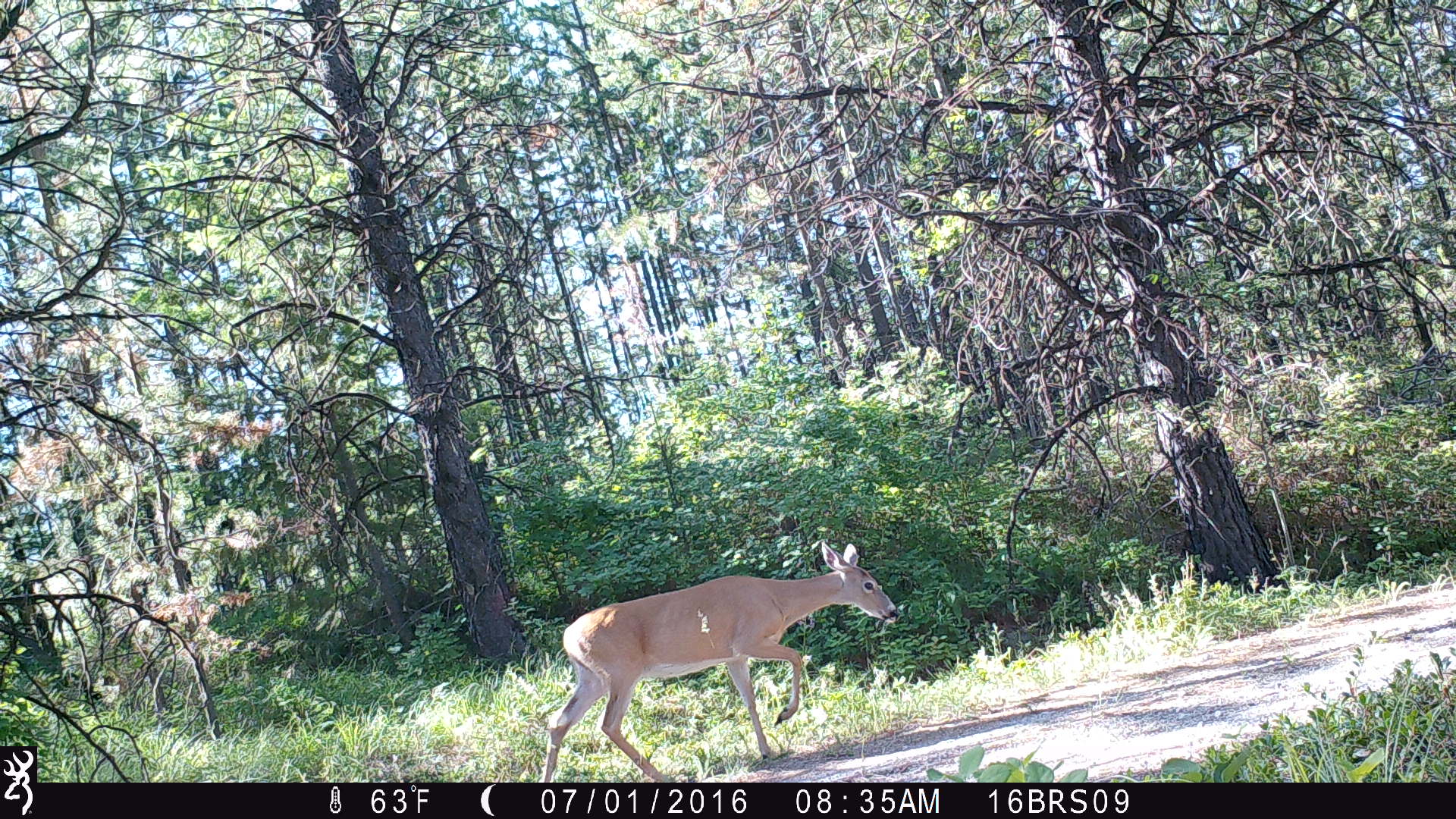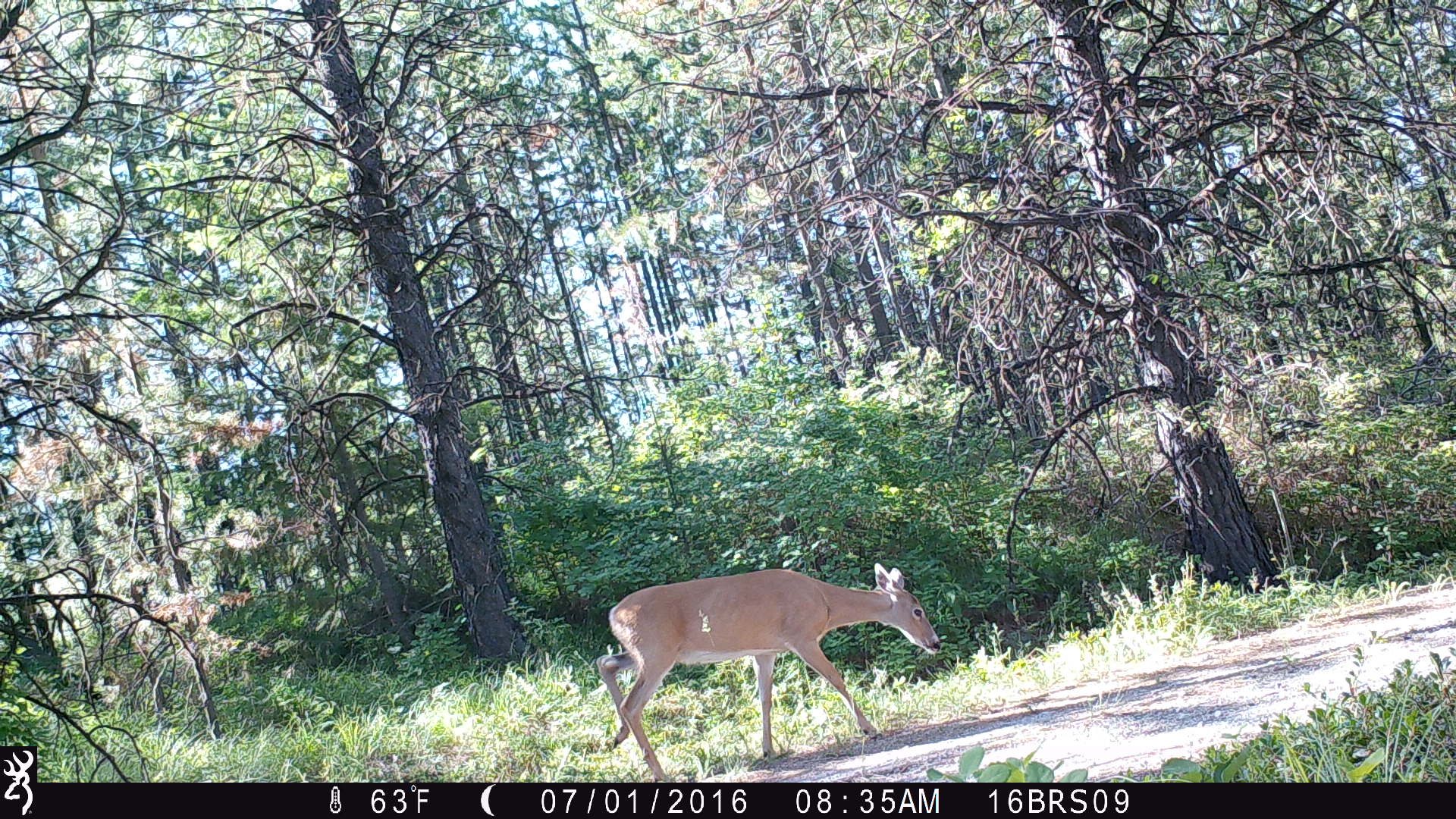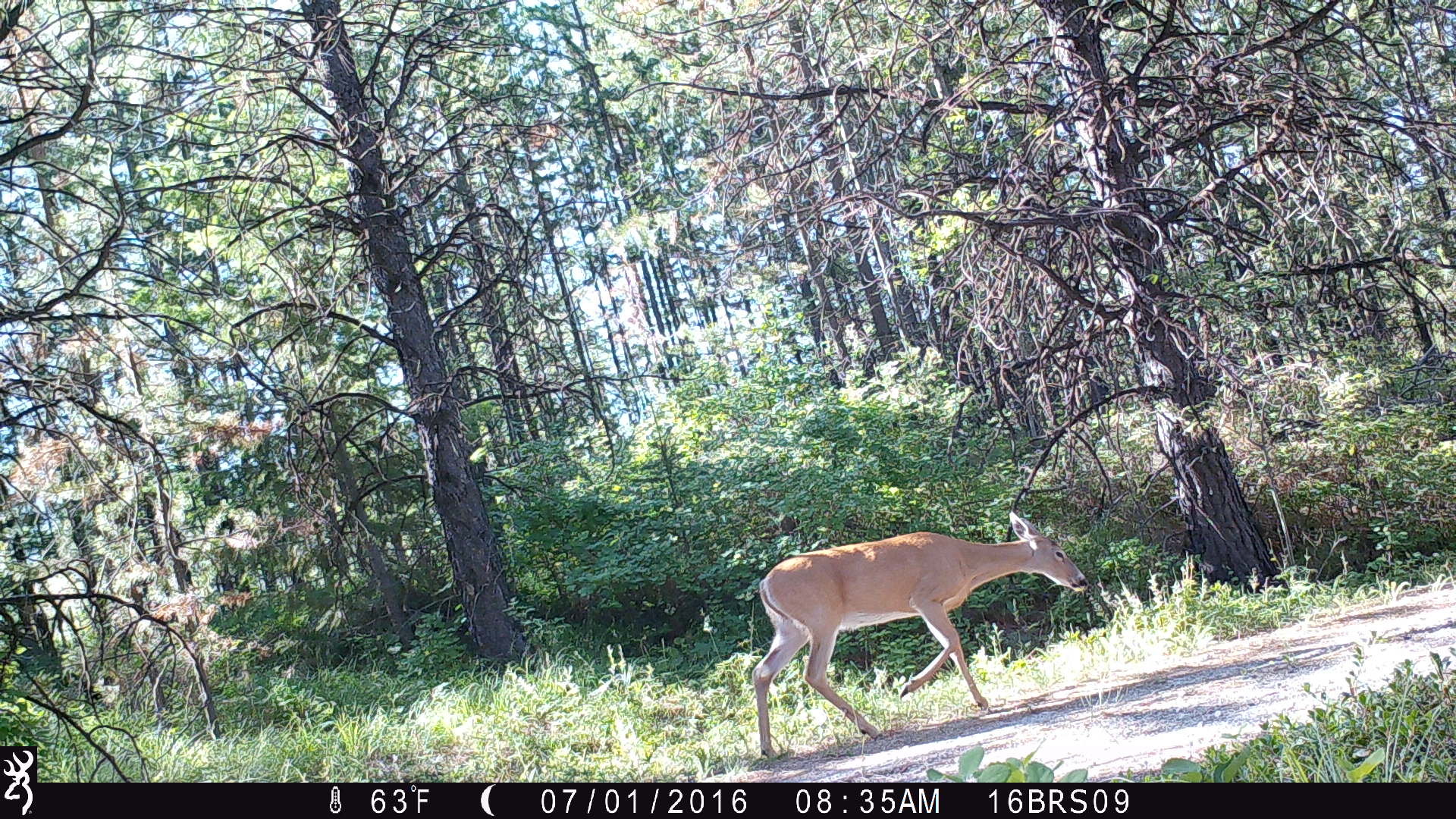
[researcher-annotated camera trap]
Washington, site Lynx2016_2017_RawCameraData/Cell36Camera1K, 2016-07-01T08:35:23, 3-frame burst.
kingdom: Animalia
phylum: Chordata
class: Mammalia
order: Artiodactyla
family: Cervidae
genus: Odocoileus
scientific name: Odocoileus virginianus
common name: white-tailed deer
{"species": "Odocoileus virginianus (white-tailed deer)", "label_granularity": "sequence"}